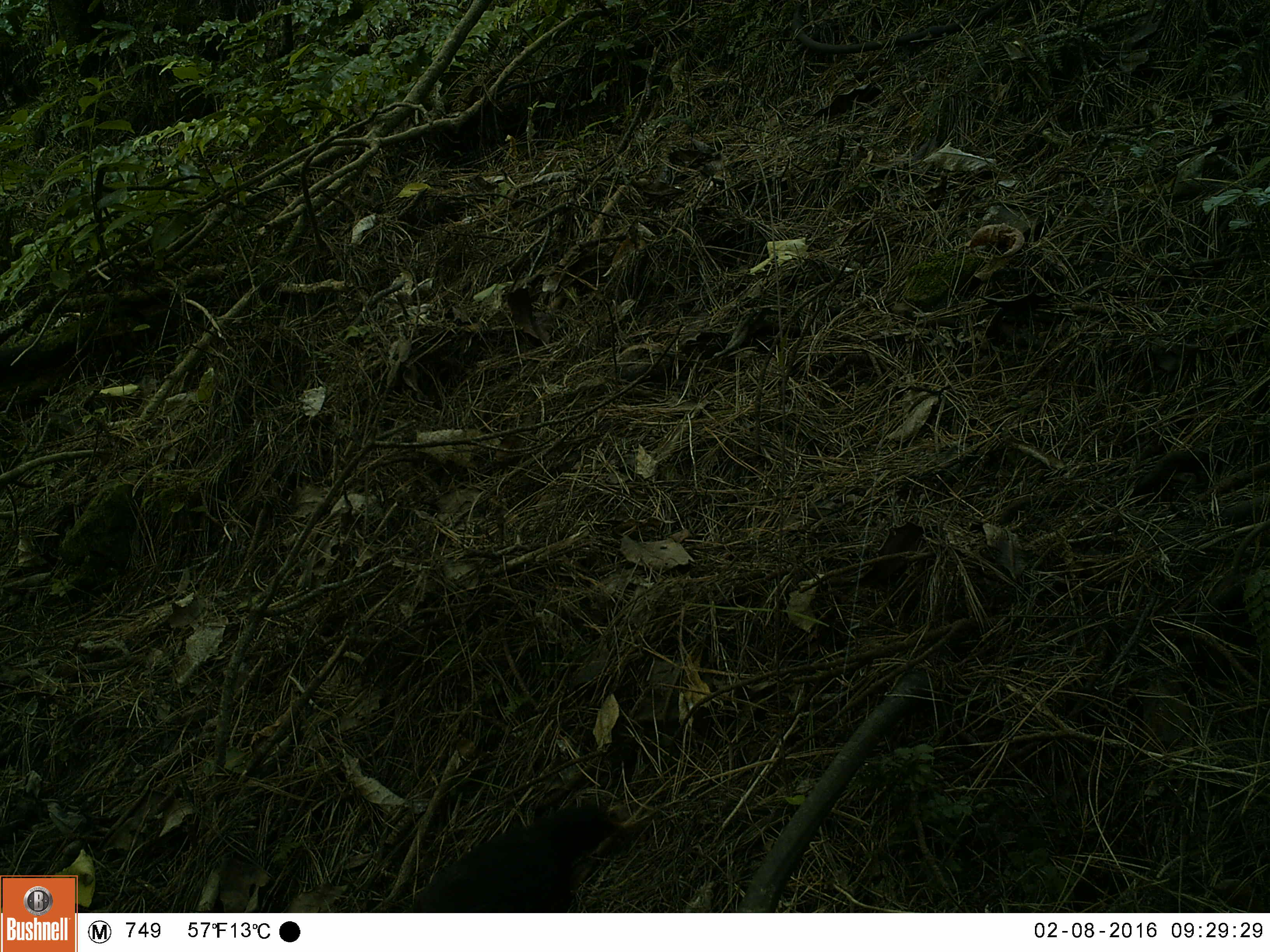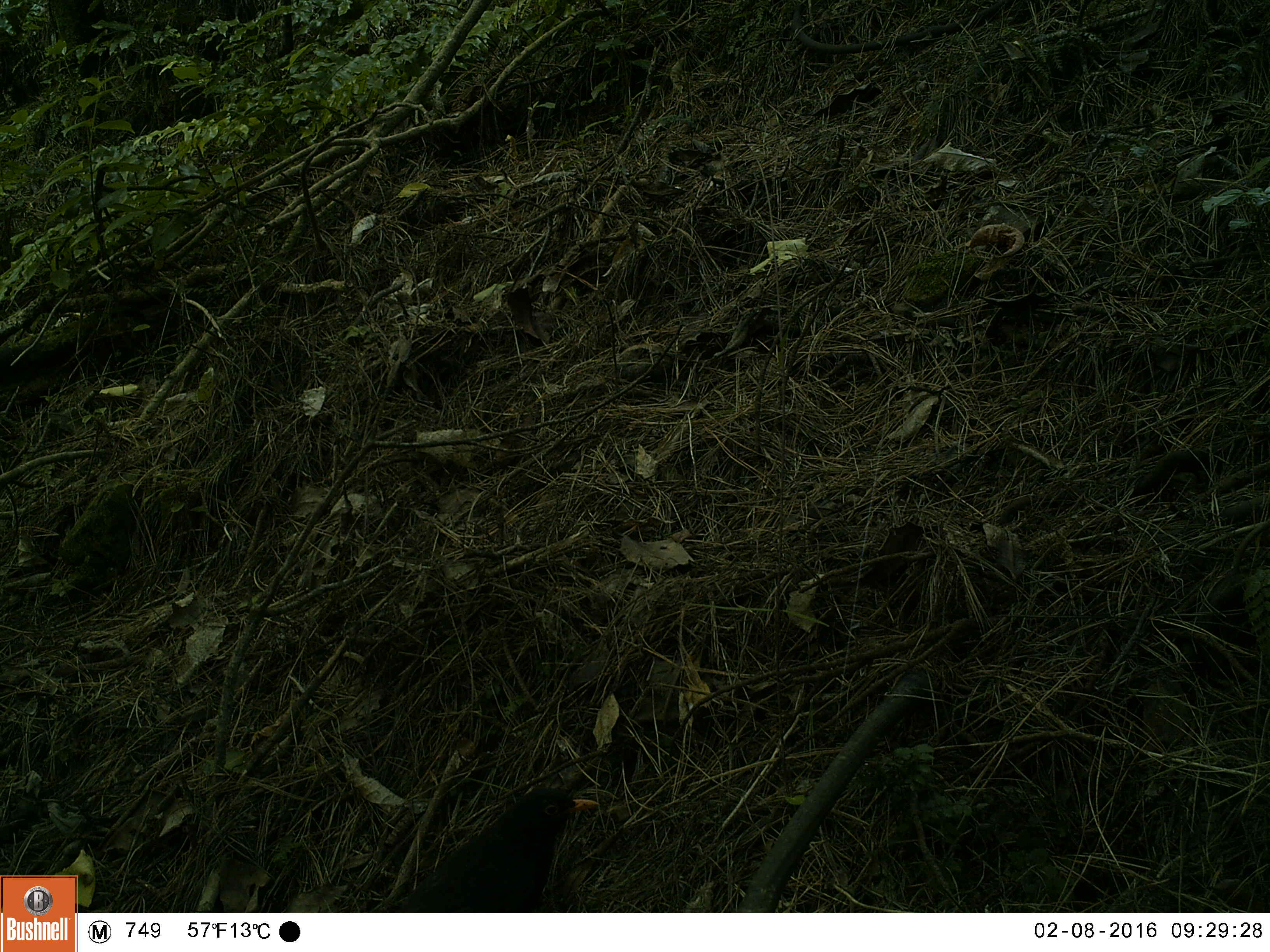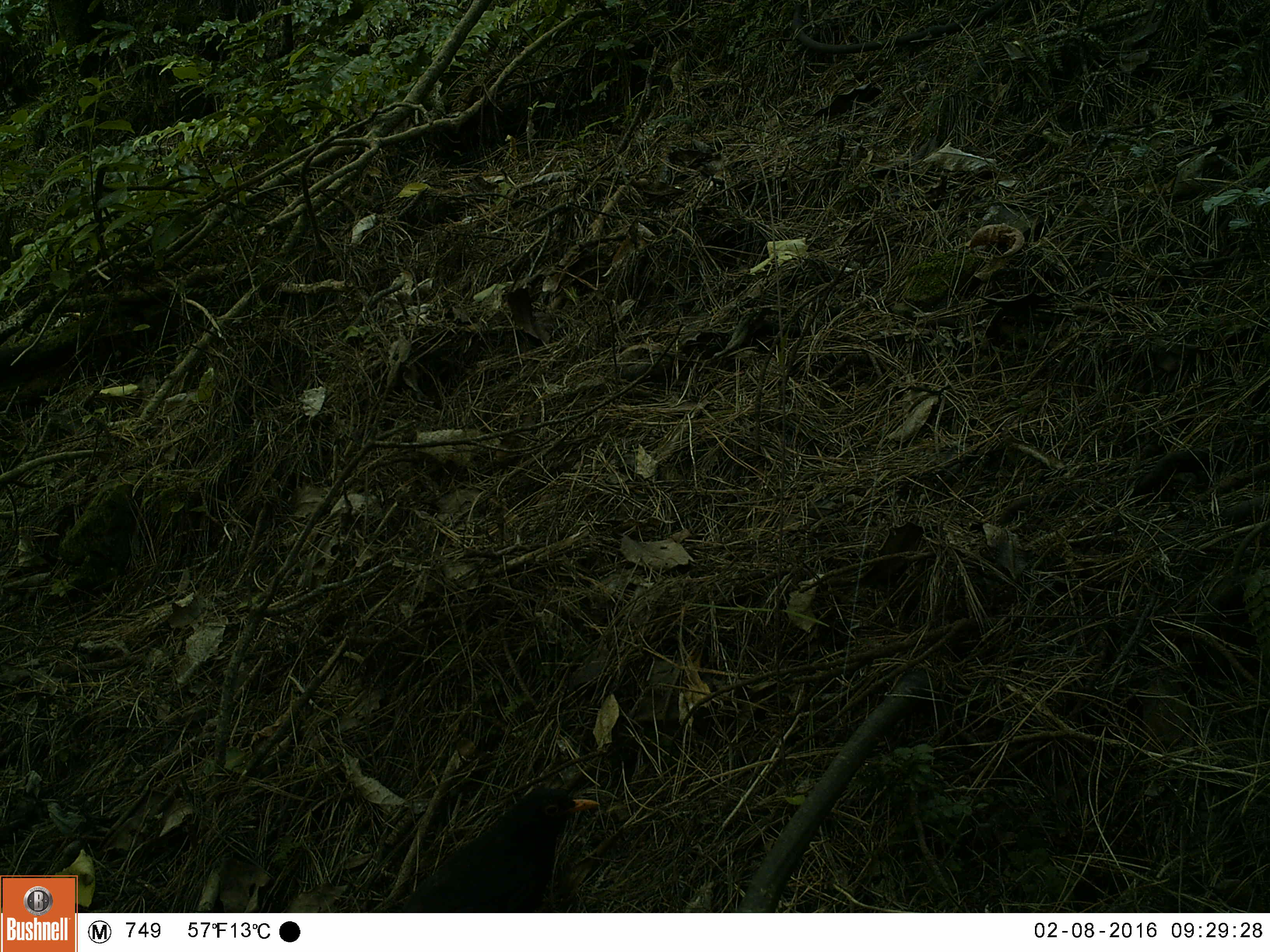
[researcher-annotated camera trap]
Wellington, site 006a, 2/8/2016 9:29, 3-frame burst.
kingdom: Animalia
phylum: Chordata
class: Aves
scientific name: Aves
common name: bird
Bird (Aves).